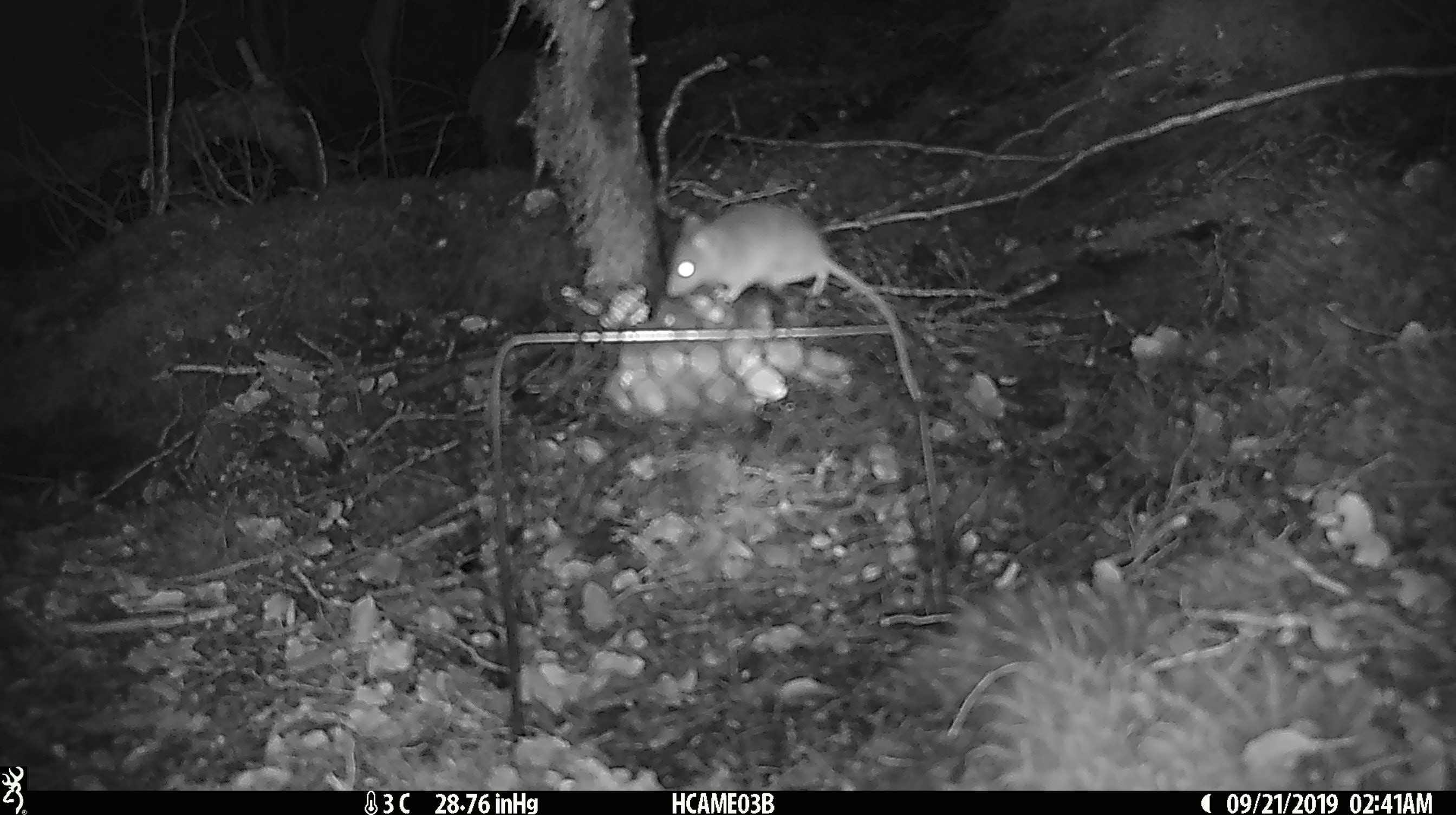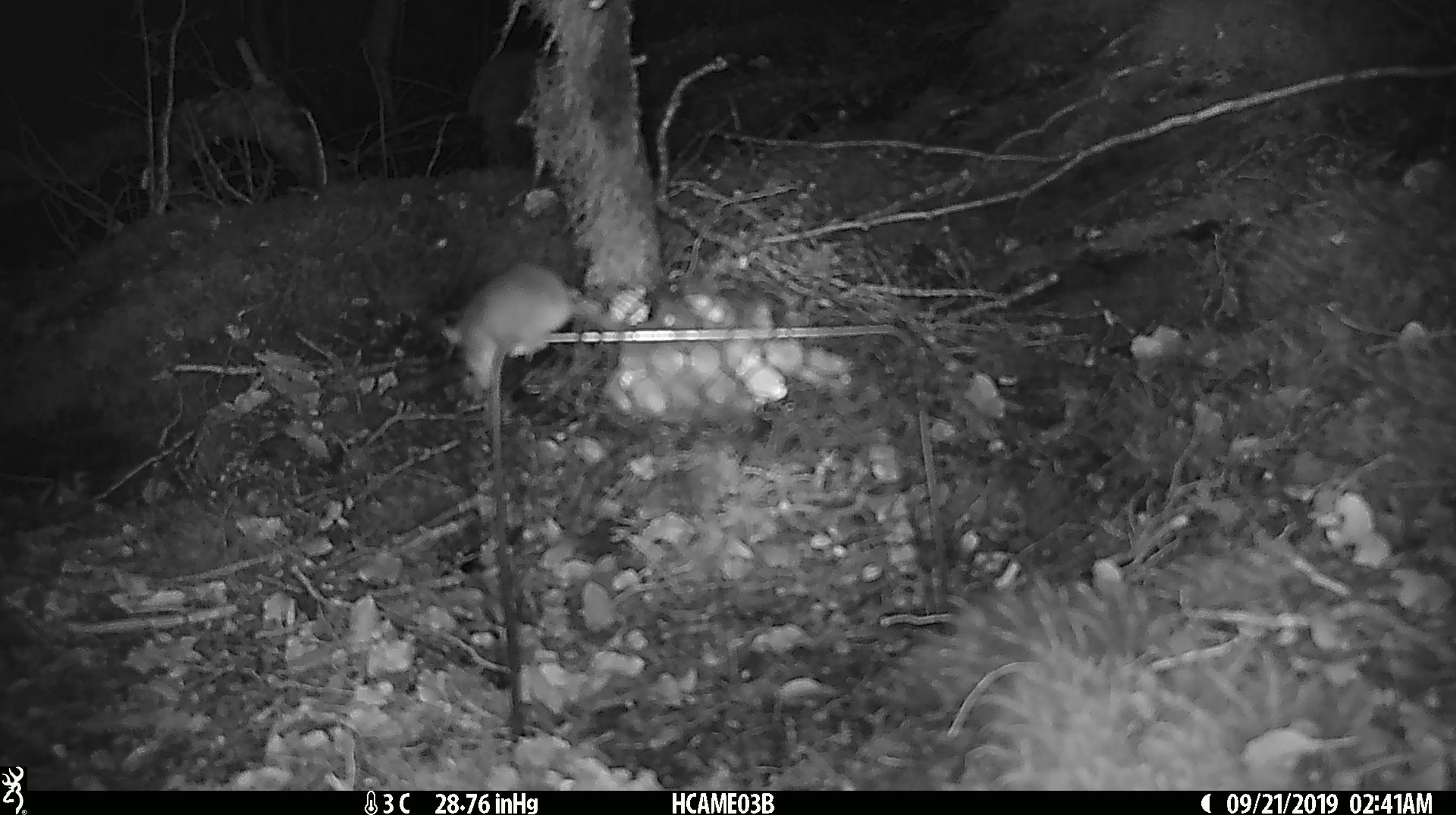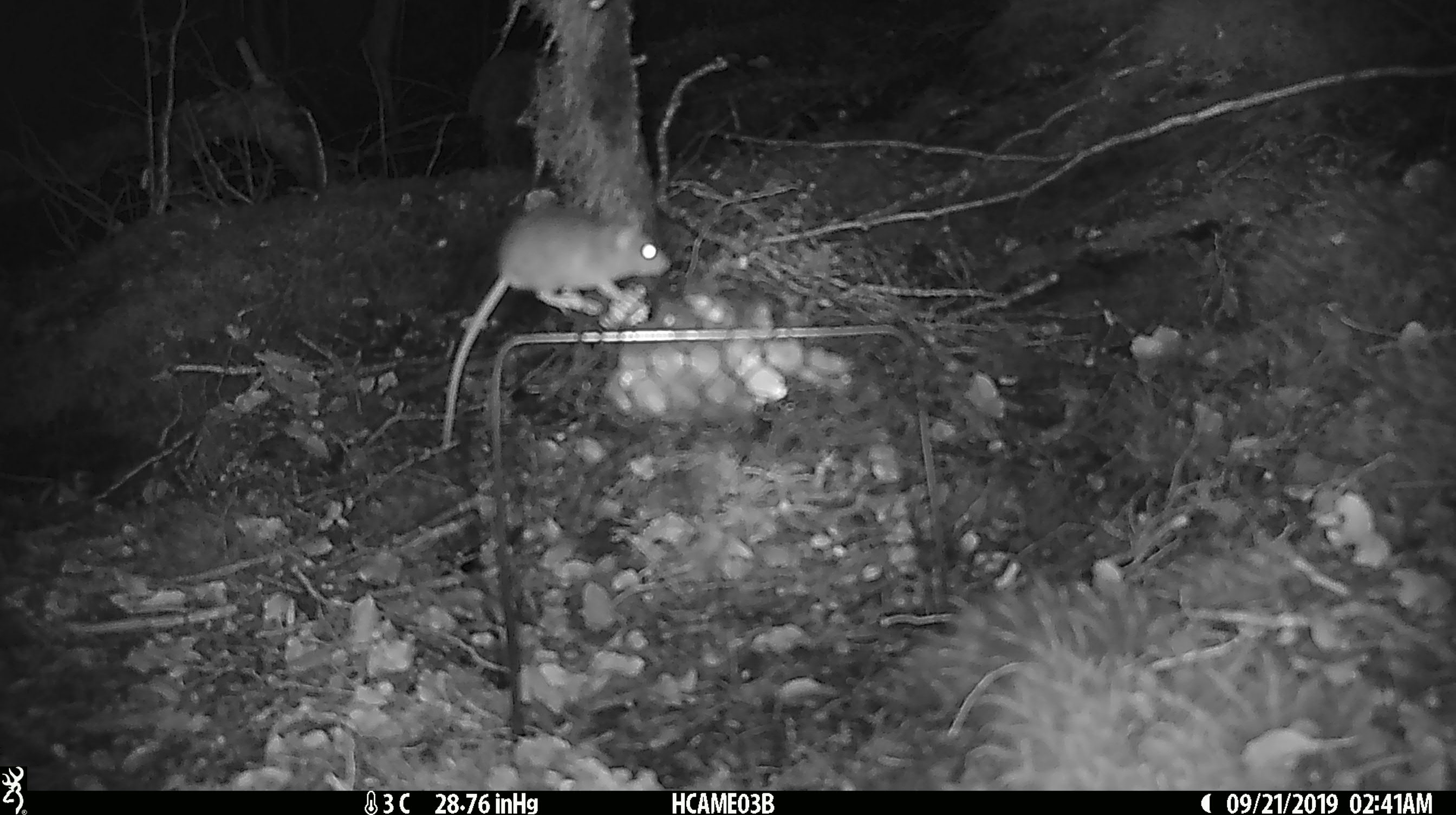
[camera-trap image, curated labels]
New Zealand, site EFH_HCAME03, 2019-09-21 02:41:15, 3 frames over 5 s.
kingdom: Animalia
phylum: Chordata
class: Mammalia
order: Rodentia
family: Muridae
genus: Mus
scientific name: Mus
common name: mouse